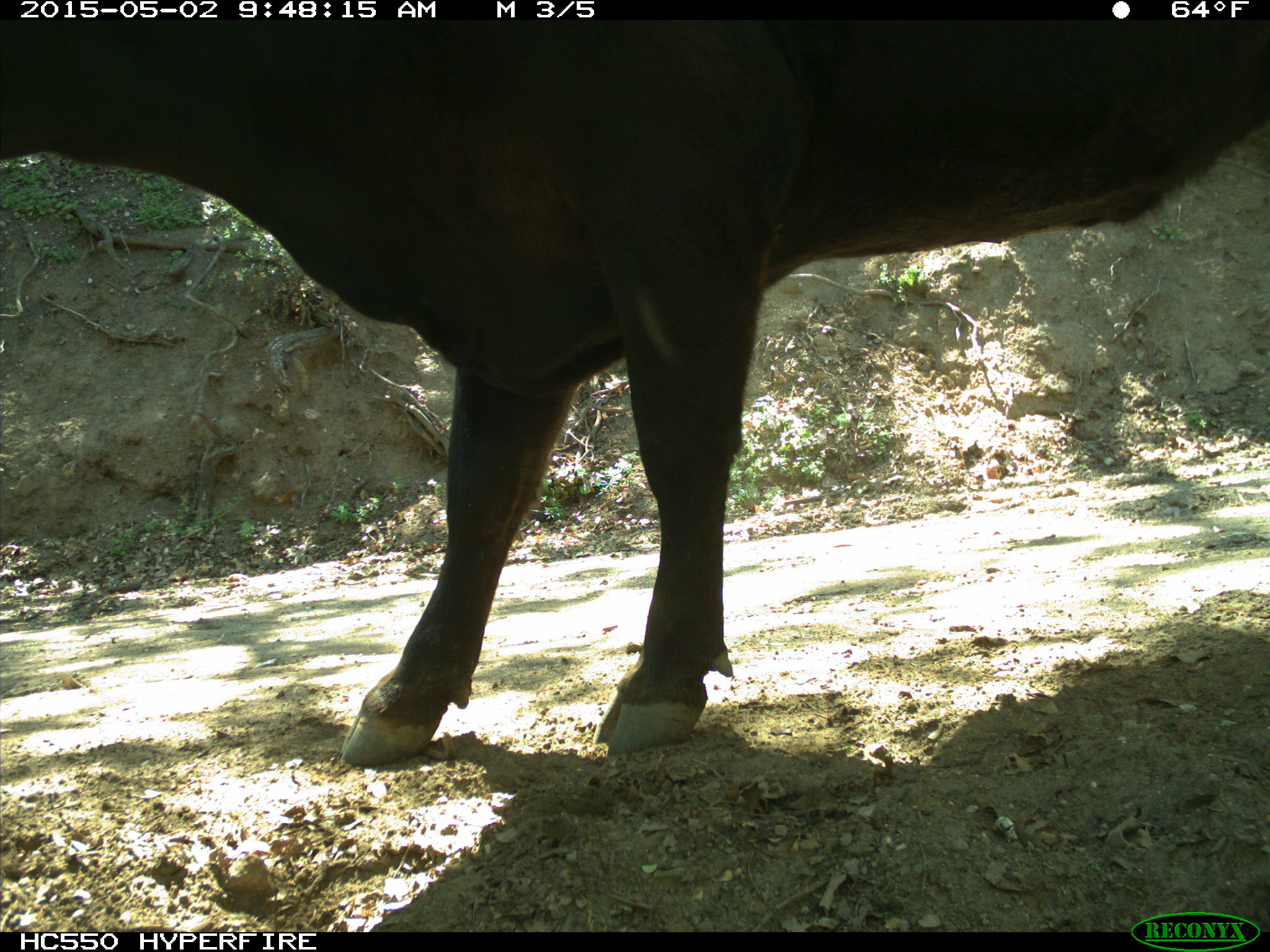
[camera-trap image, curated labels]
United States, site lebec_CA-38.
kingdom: Animalia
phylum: Chordata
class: Mammalia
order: Artiodactyla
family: Bovidae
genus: Bos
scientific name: Bos taurus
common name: domestic cow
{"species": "Bos taurus (domestic cow)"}